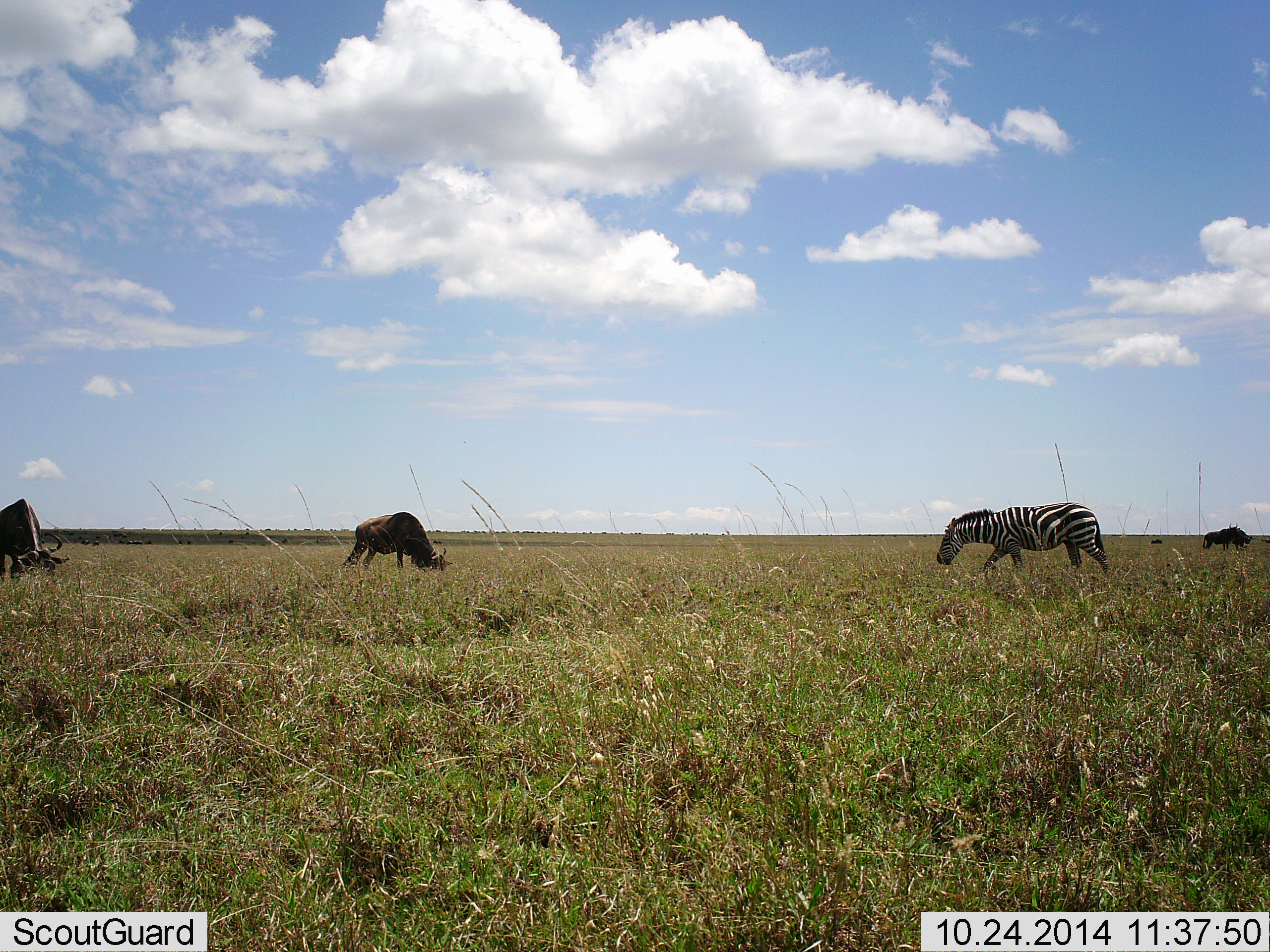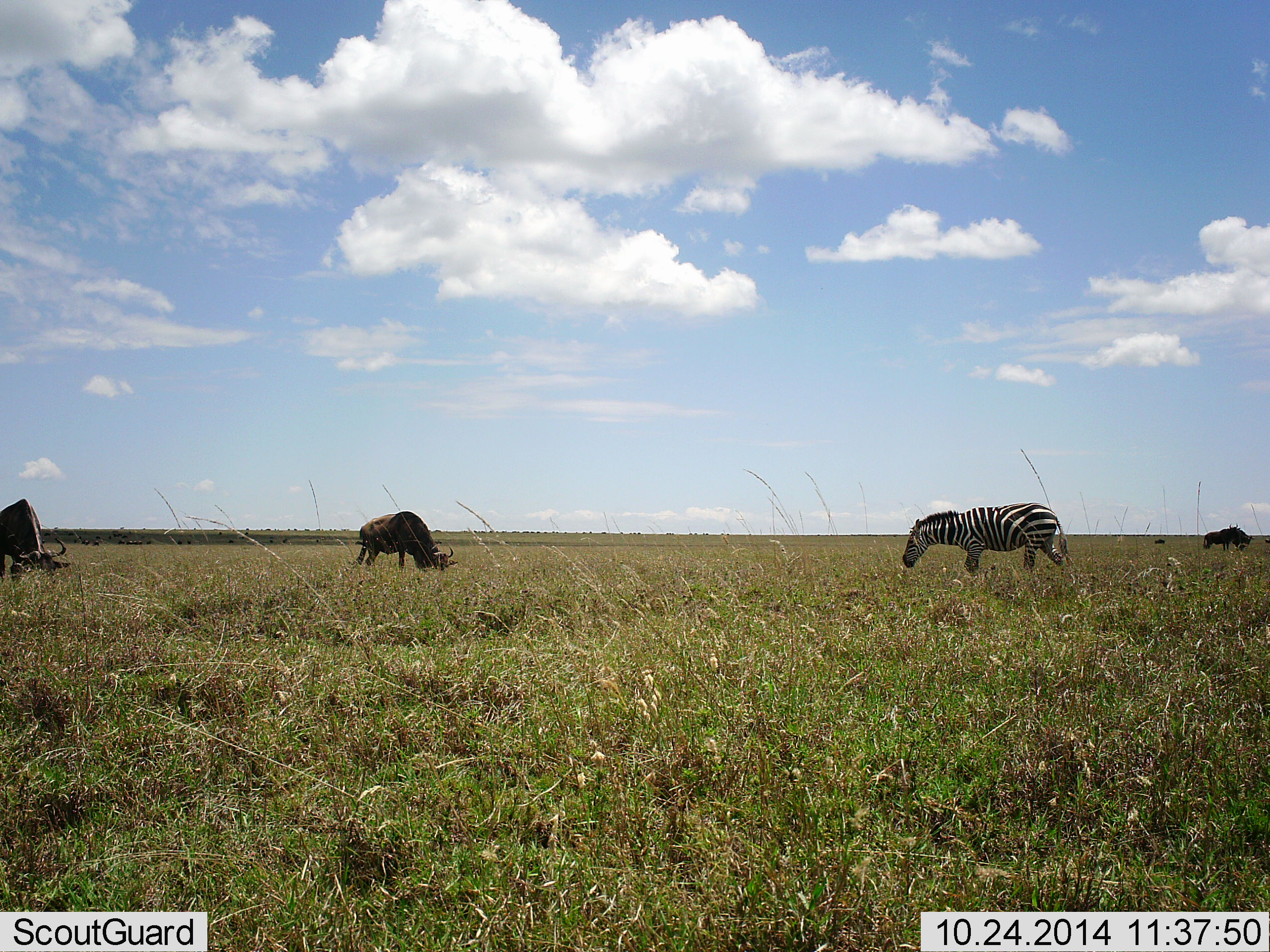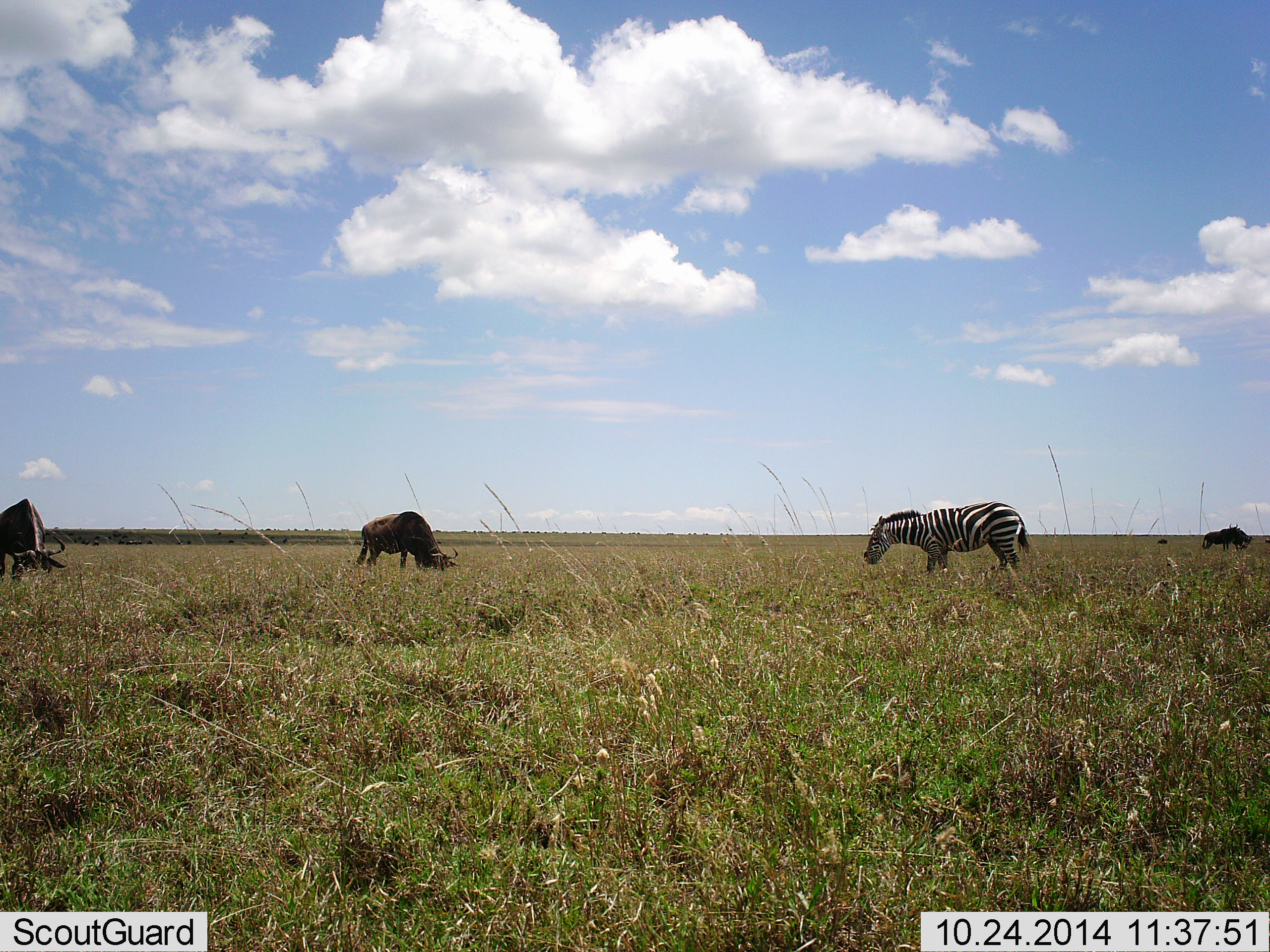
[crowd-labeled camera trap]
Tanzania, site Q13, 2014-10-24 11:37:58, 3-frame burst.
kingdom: Animalia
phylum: Chordata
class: Mammalia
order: Artiodactyla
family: Bovidae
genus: Connochaetes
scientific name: Connochaetes taurinus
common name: blue wildebeest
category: wildebeest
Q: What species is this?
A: Wildebeest (blue wildebeest) (Connochaetes taurinus).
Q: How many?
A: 3.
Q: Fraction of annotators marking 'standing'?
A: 50%.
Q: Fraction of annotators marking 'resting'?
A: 0%.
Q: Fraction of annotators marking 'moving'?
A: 10%.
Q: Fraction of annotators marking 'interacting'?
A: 0%.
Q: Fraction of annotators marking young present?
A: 0%.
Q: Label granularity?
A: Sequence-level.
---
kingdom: Animalia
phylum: Chordata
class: Mammalia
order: Perissodactyla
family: Equidae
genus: Equus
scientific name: Equus quagga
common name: plains zebra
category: zebra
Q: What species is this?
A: Zebra (plains zebra) (Equus quagga).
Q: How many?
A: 1.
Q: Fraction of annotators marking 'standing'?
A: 0%.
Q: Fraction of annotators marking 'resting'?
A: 0%.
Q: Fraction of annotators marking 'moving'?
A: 92%.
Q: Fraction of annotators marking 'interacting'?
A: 0%.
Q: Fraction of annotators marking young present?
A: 0%.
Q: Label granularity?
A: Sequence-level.